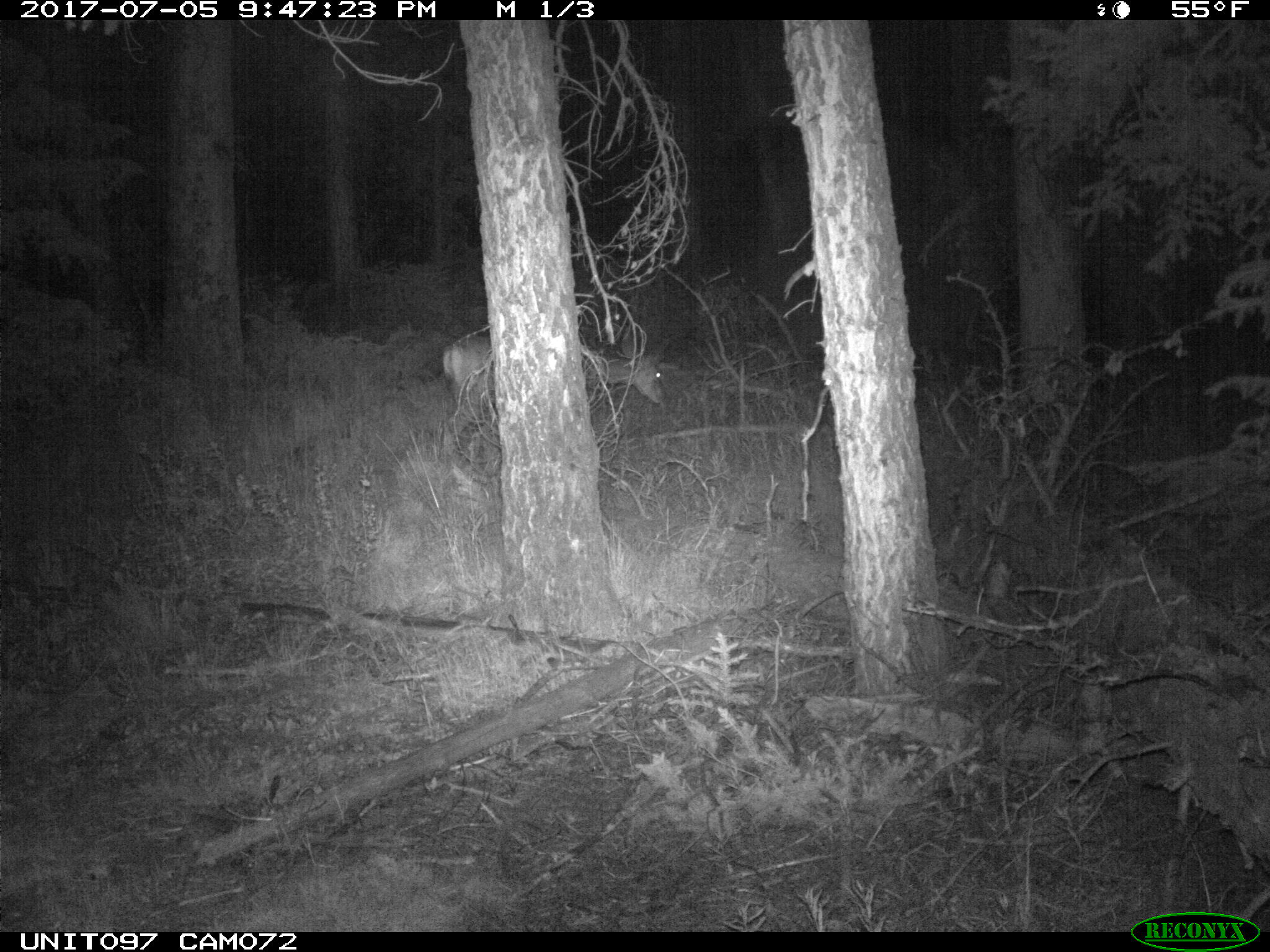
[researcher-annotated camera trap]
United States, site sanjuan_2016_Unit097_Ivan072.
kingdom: Animalia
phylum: Chordata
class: Mammalia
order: Artiodactyla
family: Cervidae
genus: Odocoileus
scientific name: Odocoileus hemionus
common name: mule deer